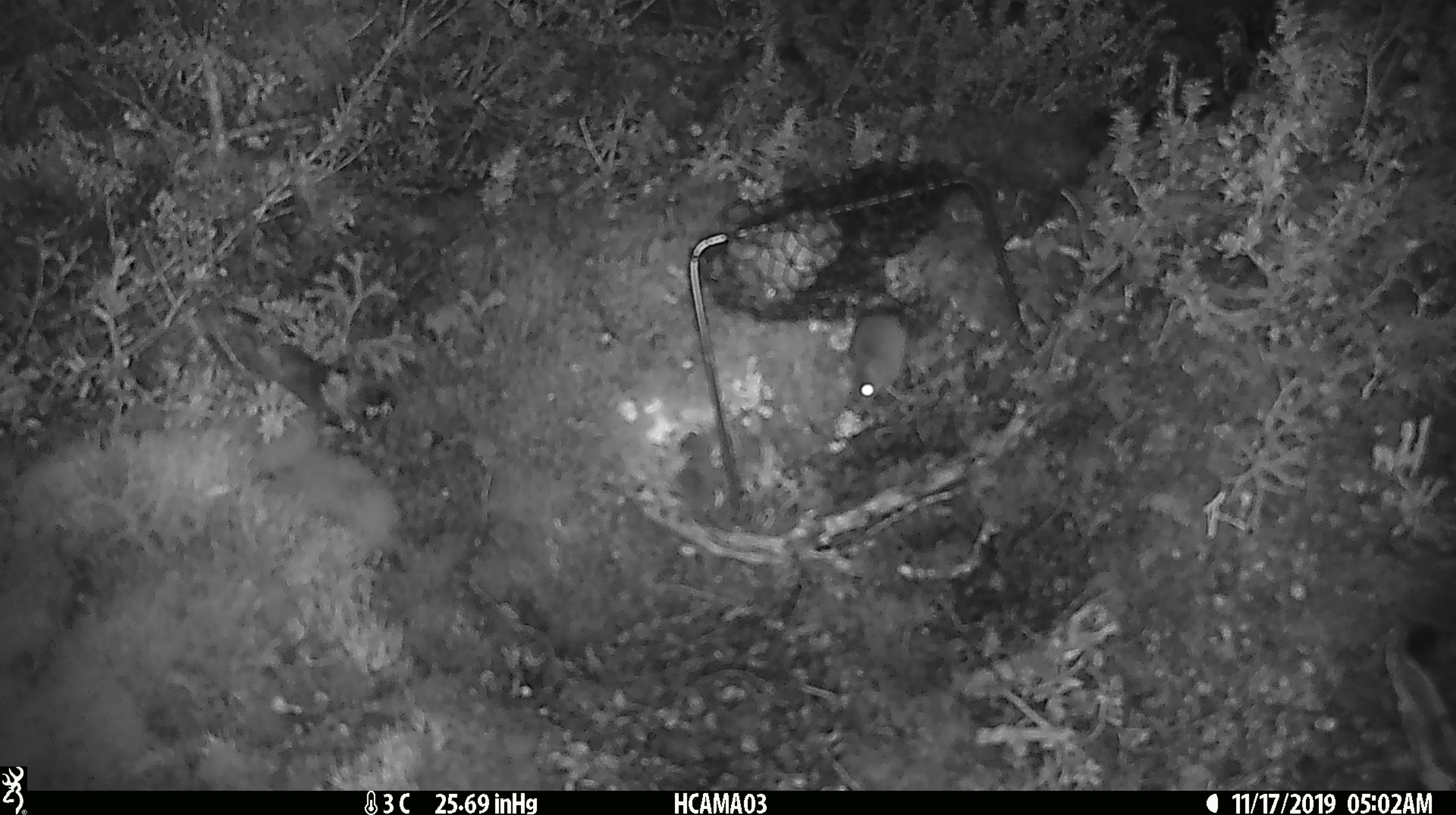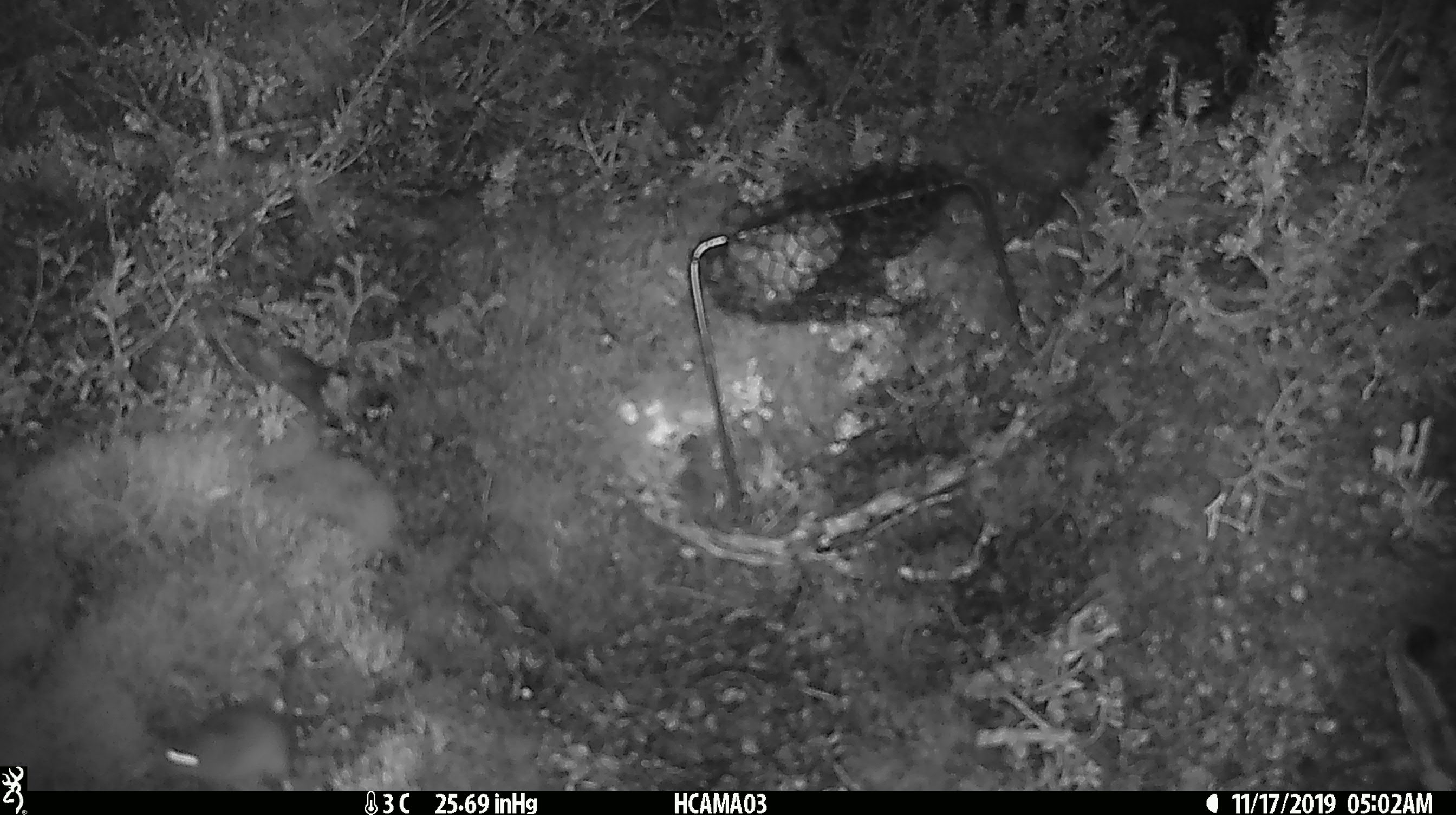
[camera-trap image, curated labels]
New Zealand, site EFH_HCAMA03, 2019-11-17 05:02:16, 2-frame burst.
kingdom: Animalia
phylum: Chordata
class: Mammalia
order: Rodentia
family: Muridae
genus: Mus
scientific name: Mus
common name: mouse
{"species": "mouse (Mus)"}